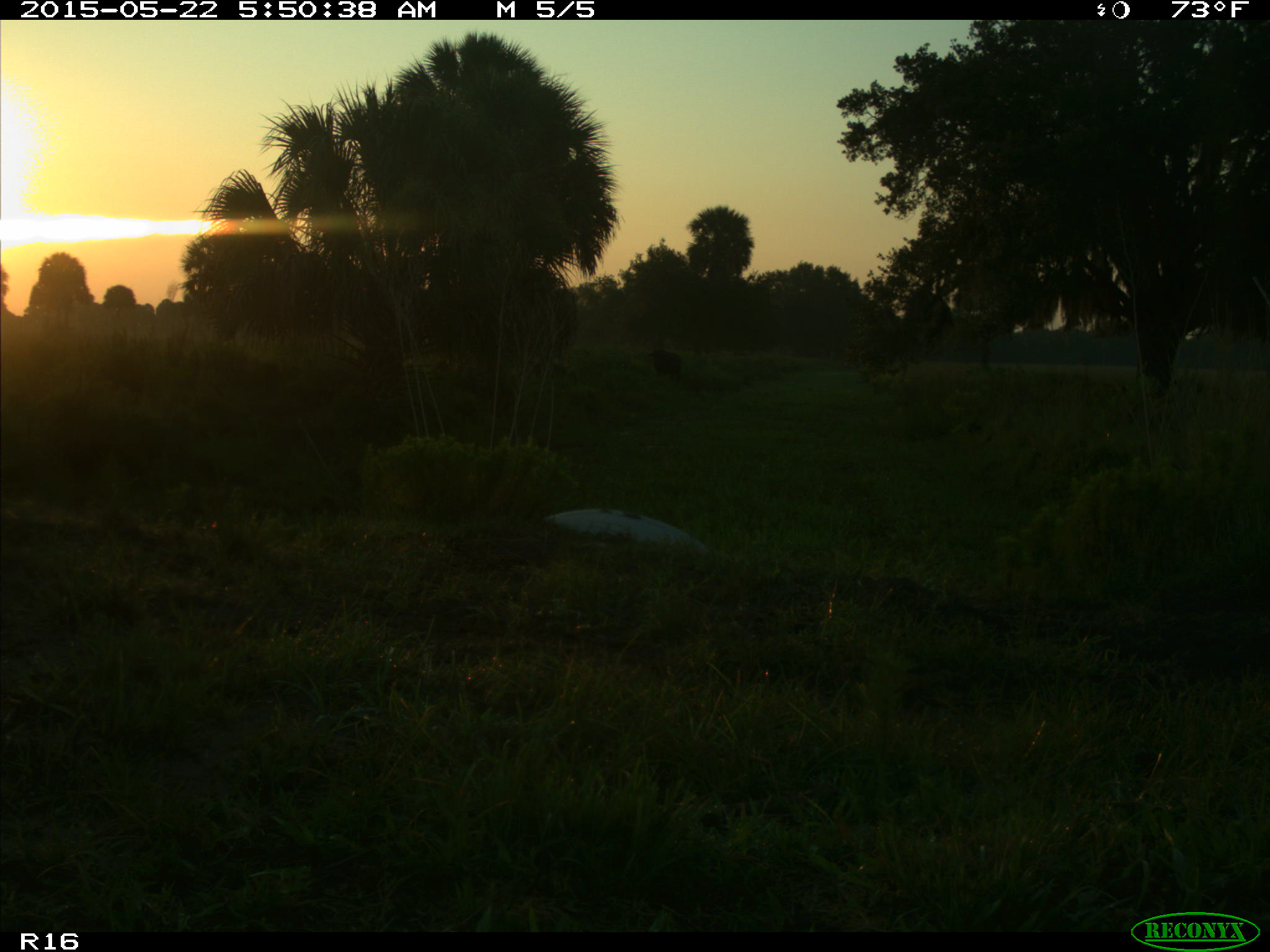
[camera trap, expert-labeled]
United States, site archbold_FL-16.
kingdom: Animalia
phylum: Chordata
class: Mammalia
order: Artiodactyla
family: Bovidae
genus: Bos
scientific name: Bos taurus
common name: domestic cow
Bos taurus (domestic cow).